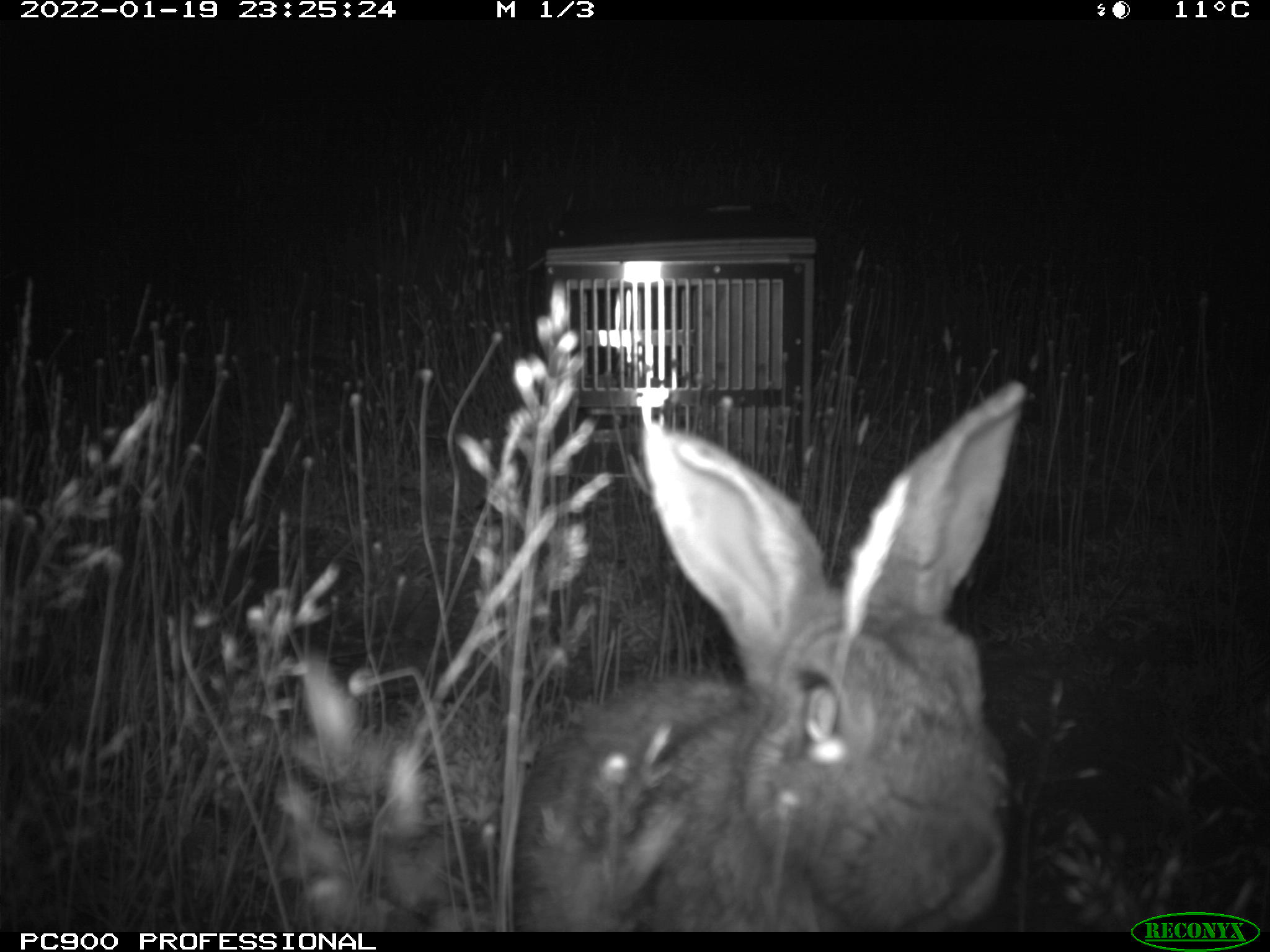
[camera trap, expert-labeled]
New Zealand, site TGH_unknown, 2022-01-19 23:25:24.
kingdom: Animalia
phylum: Chordata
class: Mammalia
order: Lagomorpha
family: Leporidae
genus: Oryctolagus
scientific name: Oryctolagus cuniculus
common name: european rabbit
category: rabbit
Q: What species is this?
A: Rabbit (european rabbit) (Oryctolagus cuniculus).